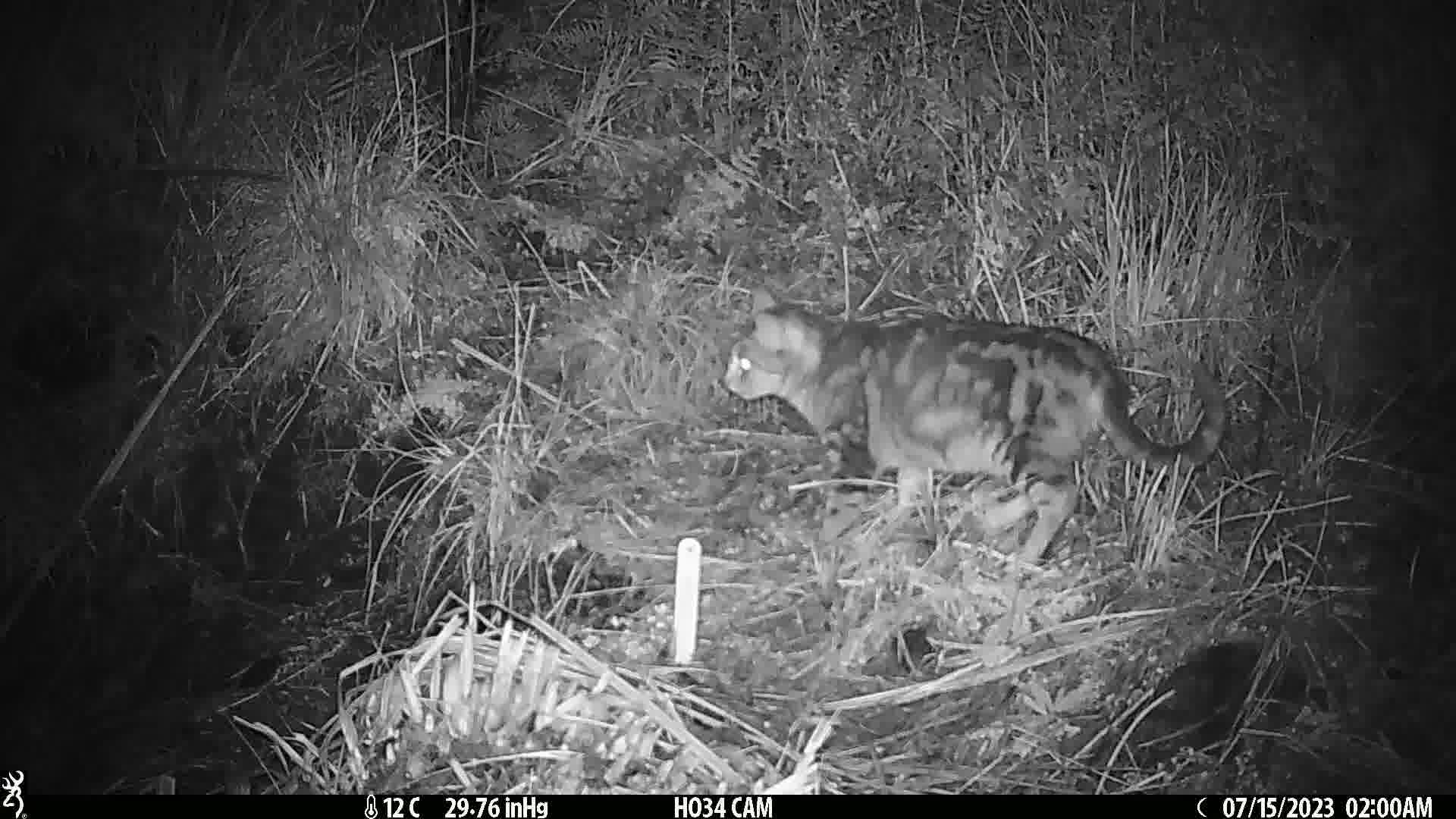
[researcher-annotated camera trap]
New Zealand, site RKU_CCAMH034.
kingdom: Animalia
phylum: Chordata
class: Mammalia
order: Carnivora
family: Felidae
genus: Felis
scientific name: Felis catus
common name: domestic cat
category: cat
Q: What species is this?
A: Cat (domestic cat) (Felis catus).